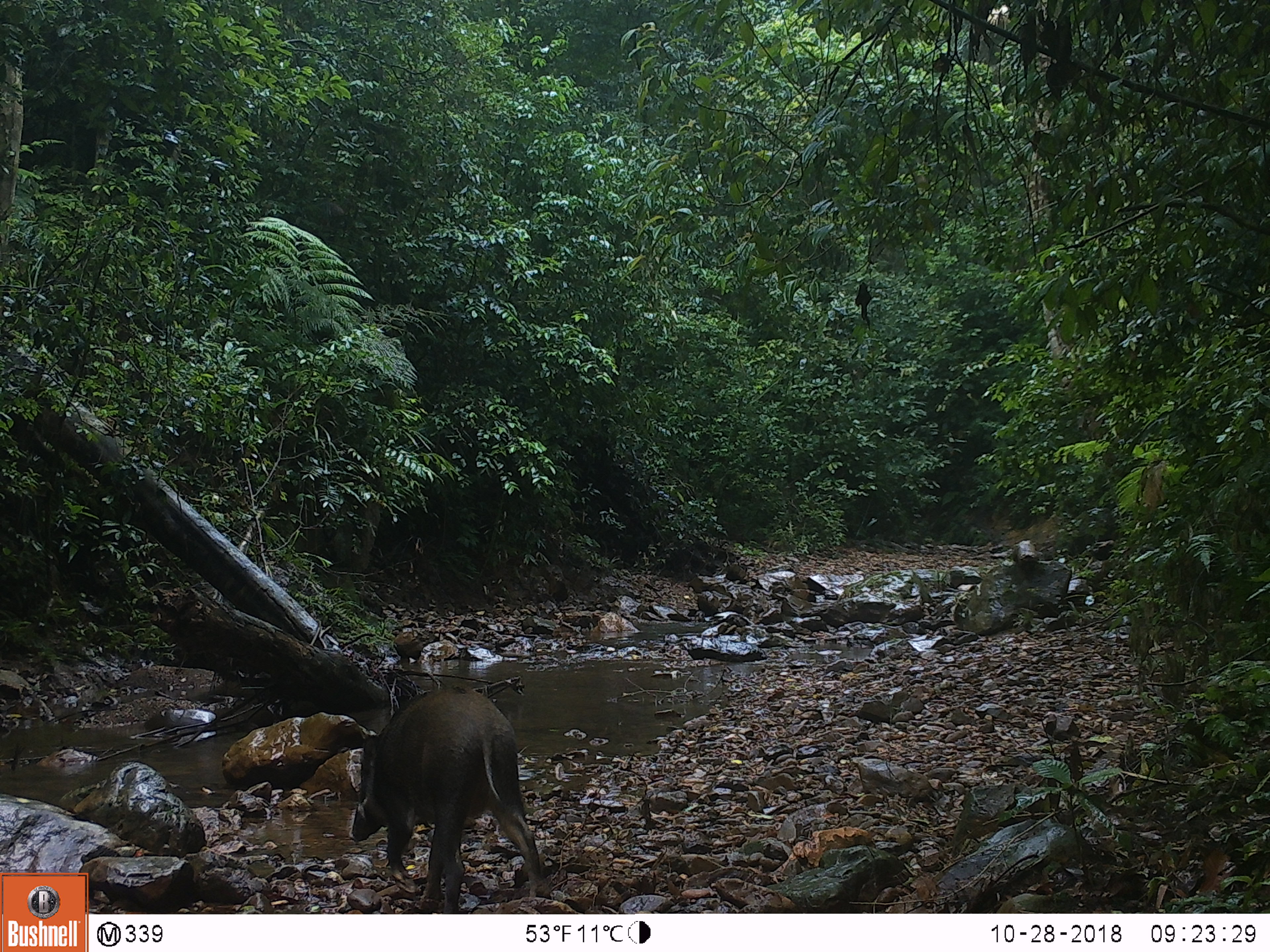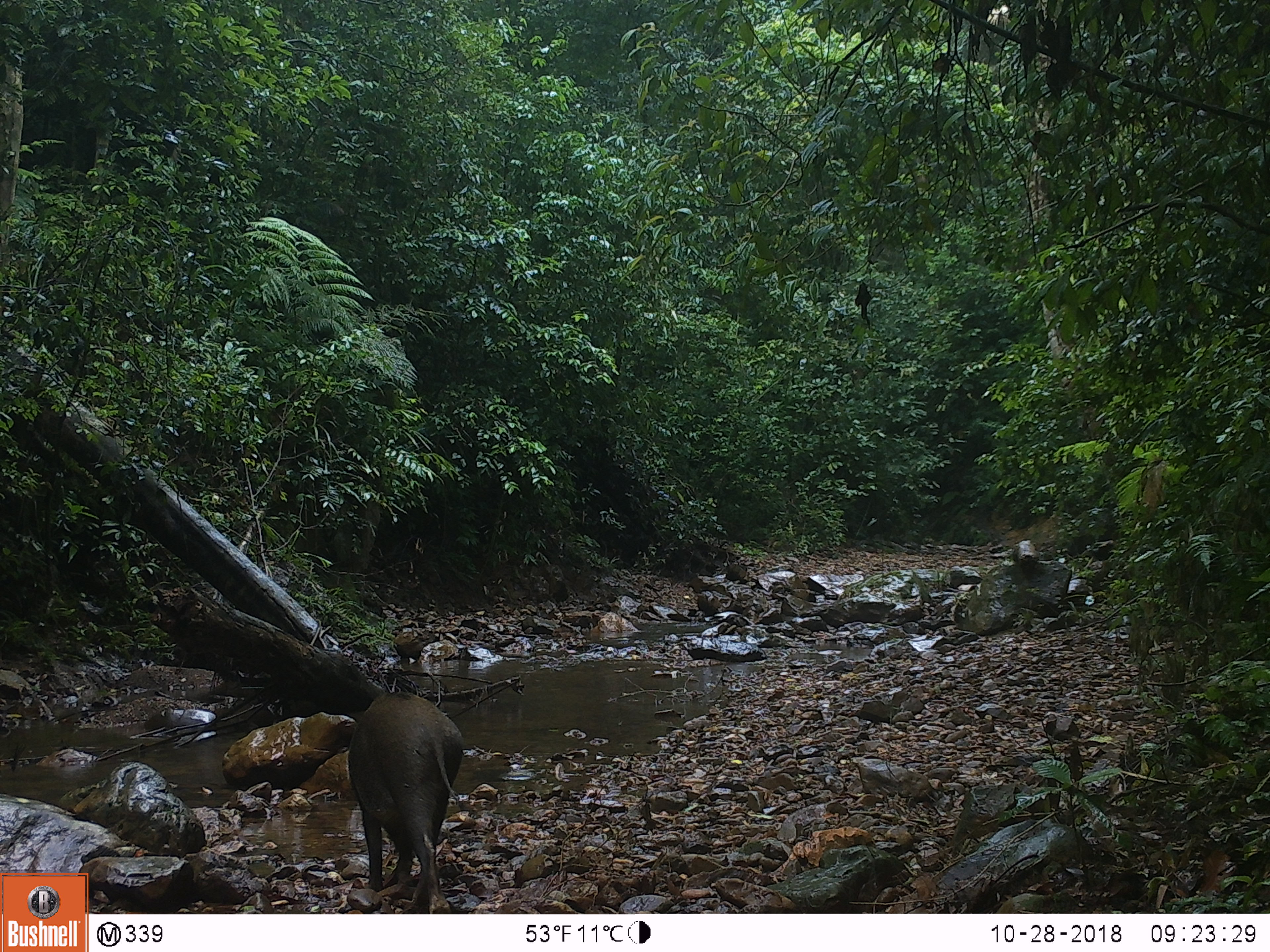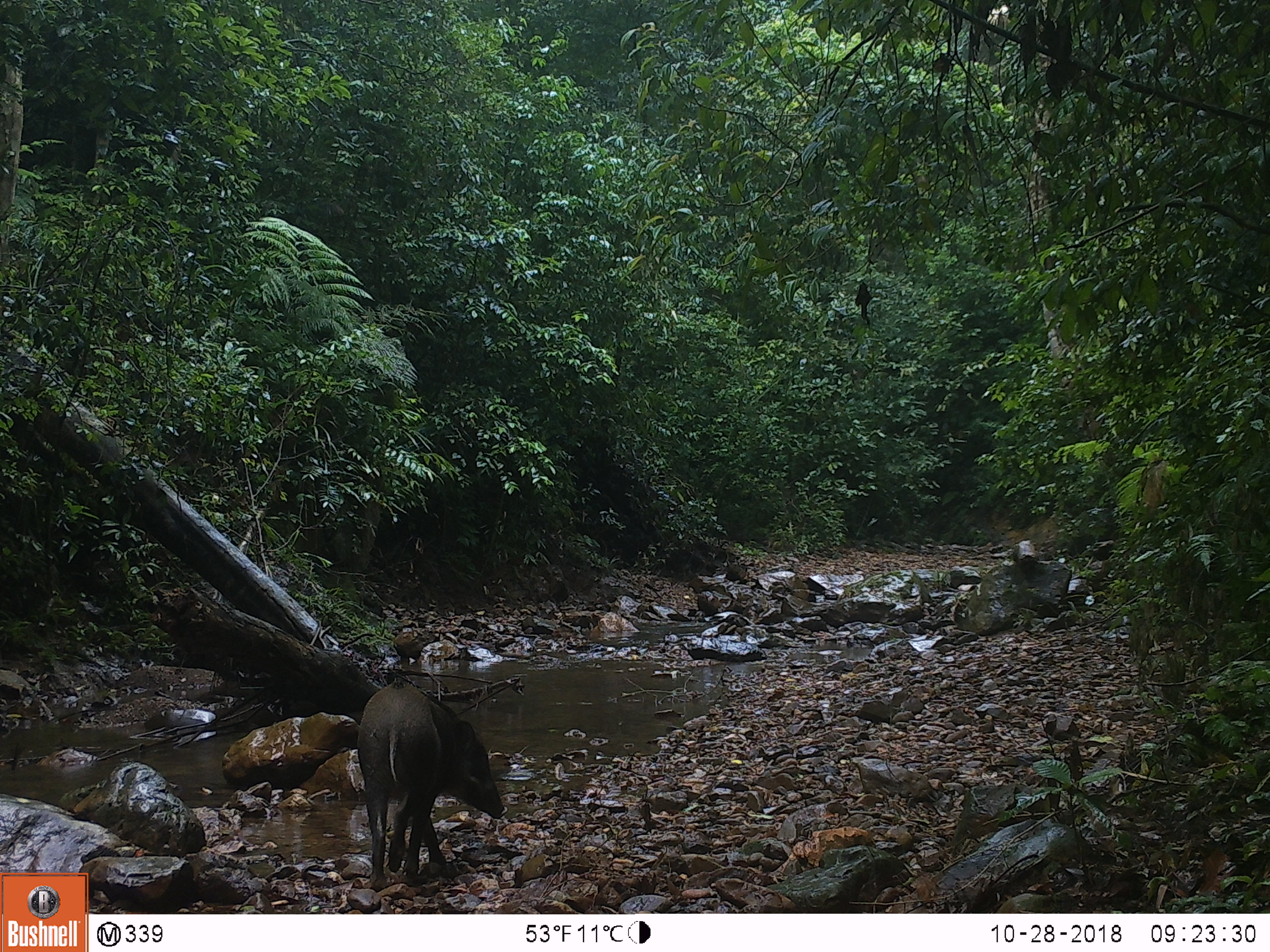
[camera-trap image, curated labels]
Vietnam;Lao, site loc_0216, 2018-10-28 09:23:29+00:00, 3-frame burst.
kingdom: Animalia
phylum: Chordata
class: Mammalia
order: Artiodactyla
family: Suidae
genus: Sus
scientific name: Sus scrofa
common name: eurasian wild pig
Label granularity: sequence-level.